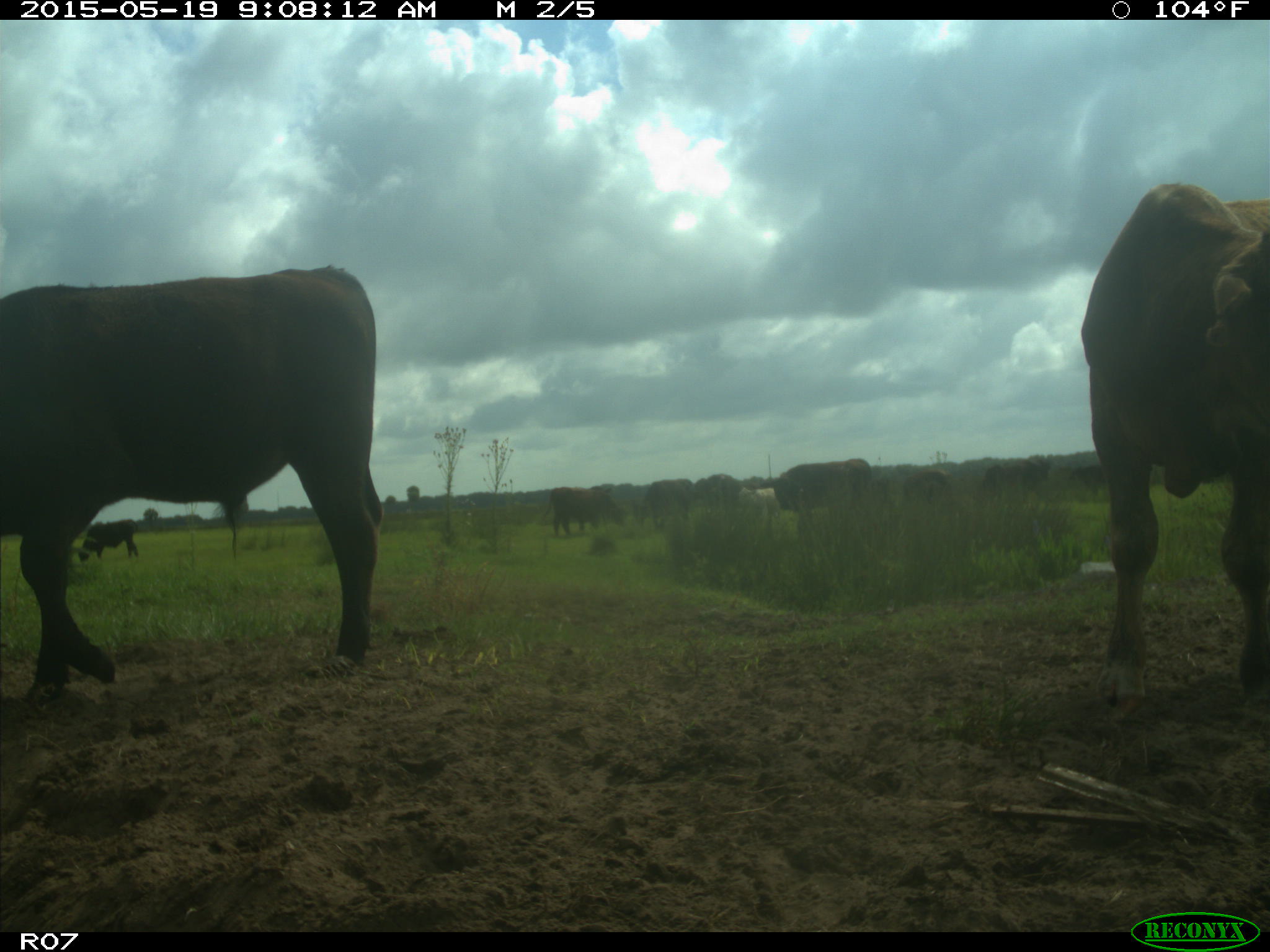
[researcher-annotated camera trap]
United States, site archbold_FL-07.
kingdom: Animalia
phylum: Chordata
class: Mammalia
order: Artiodactyla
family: Bovidae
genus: Bos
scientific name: Bos taurus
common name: domestic cow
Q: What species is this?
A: Bos taurus (domestic cow).